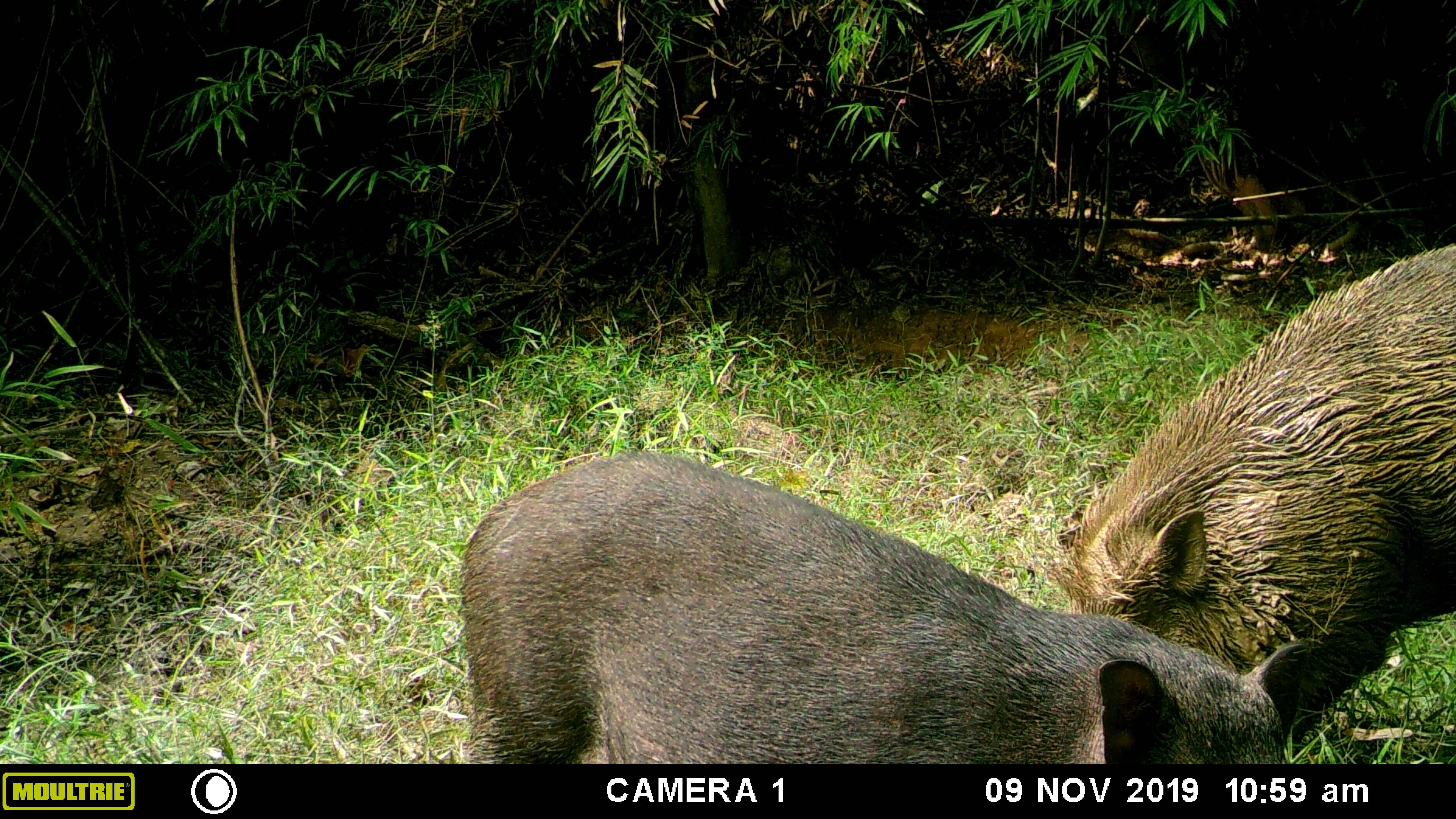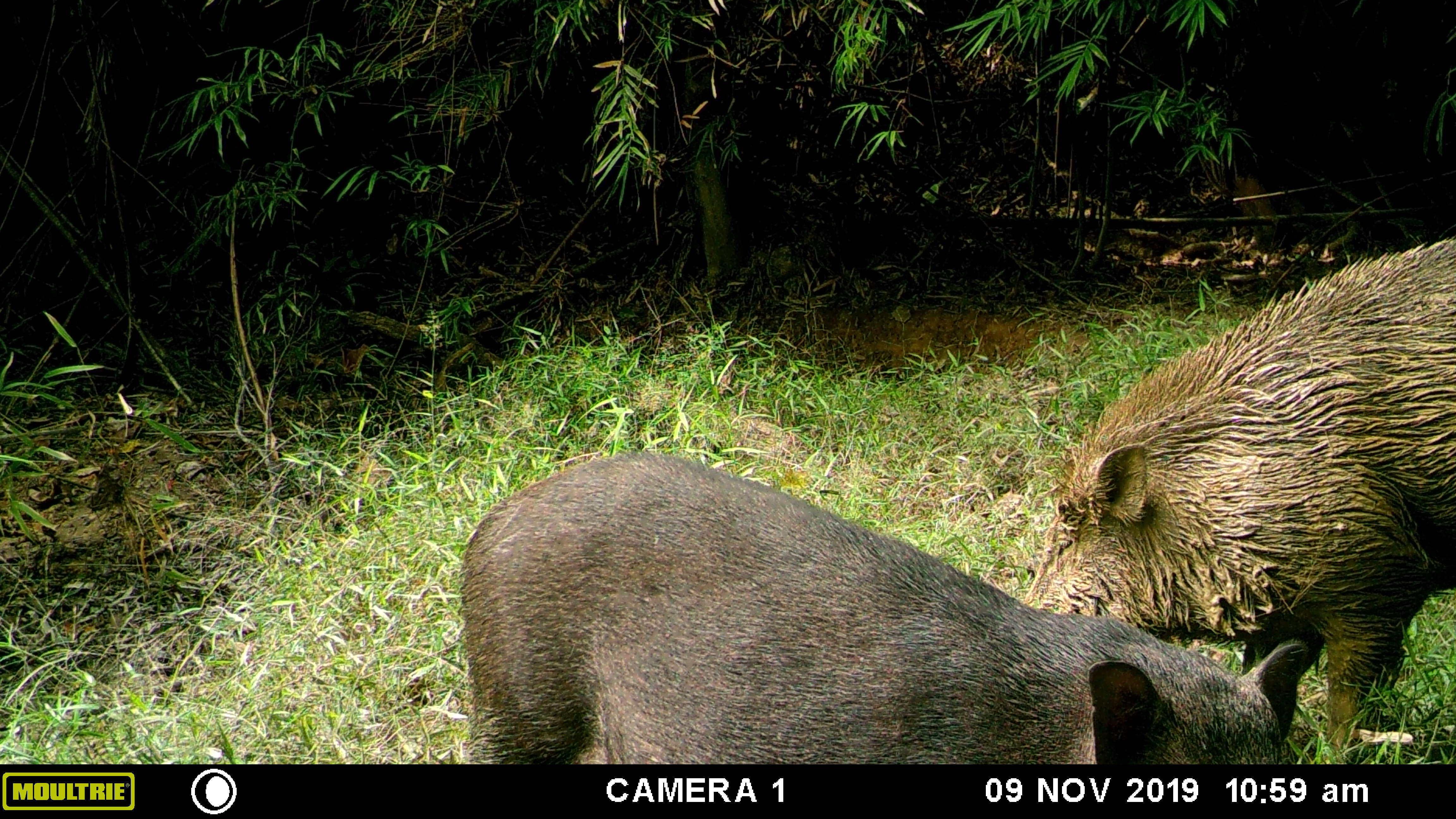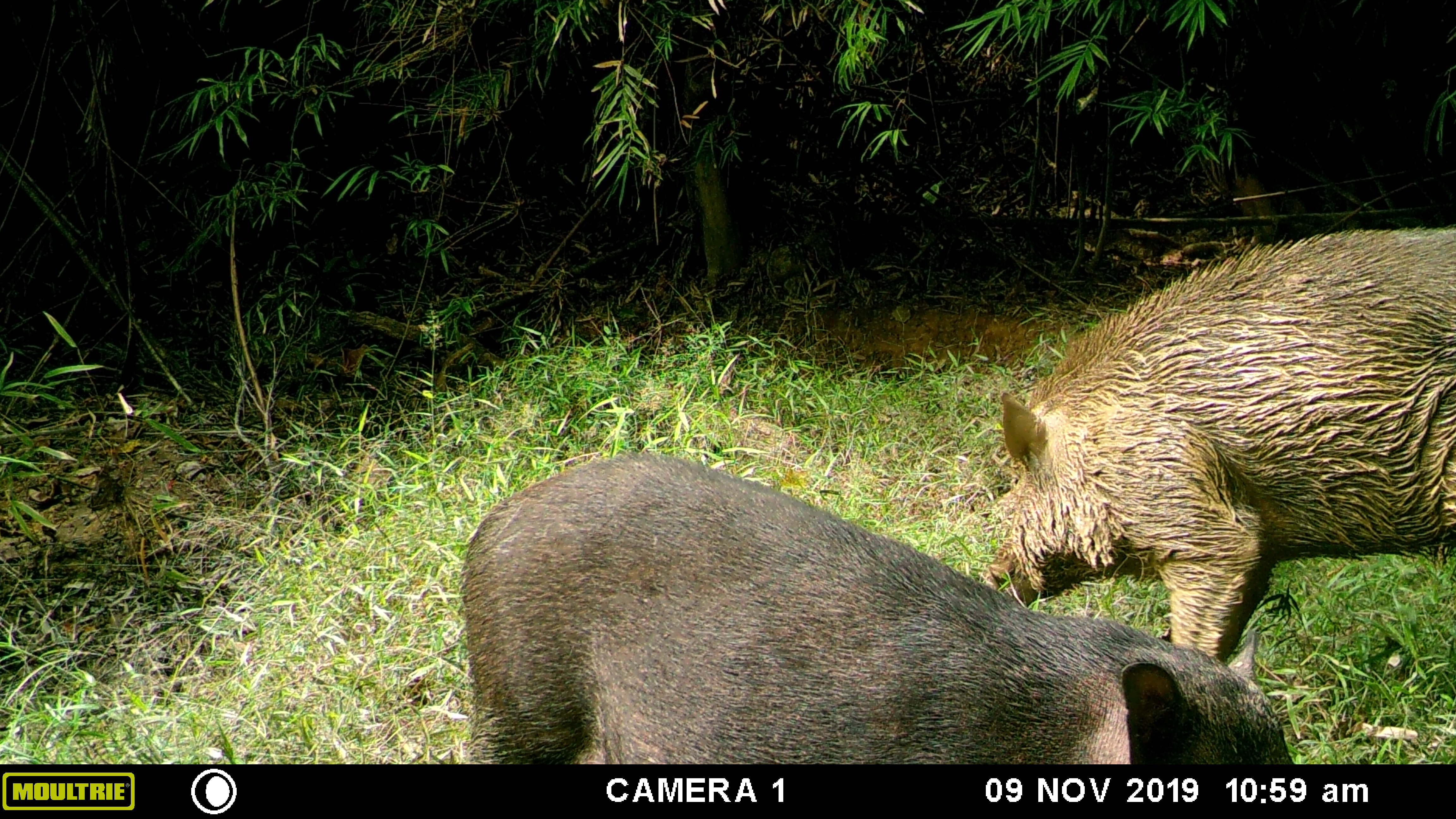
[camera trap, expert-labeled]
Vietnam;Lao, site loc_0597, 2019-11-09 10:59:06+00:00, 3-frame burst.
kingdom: Animalia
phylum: Chordata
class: Mammalia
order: Artiodactyla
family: Suidae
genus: Sus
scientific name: Sus scrofa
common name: eurasian wild pig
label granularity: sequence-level